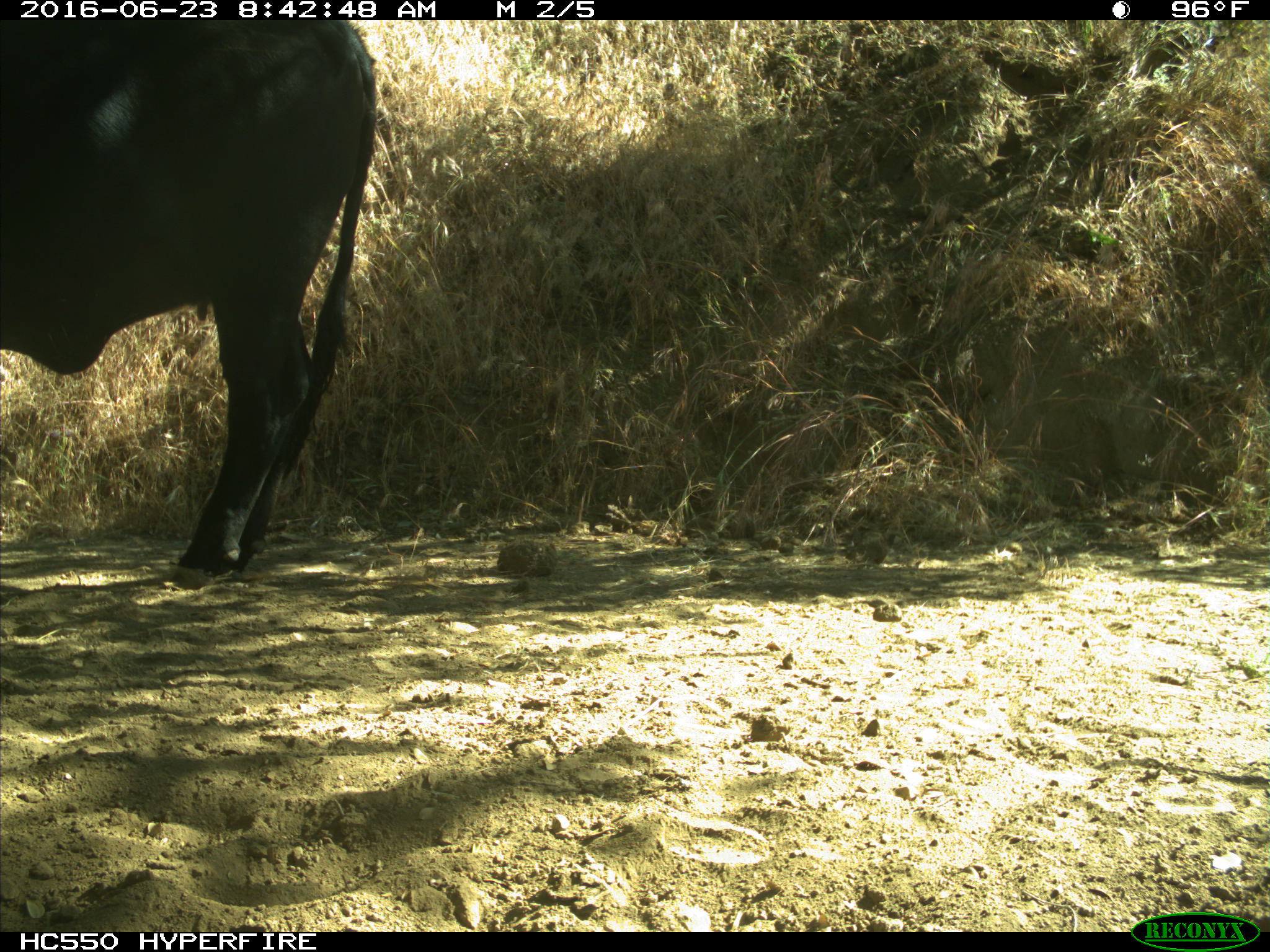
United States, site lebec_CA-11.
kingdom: Animalia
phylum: Chordata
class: Mammalia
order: Artiodactyla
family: Bovidae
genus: Bos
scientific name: Bos taurus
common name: domestic cow